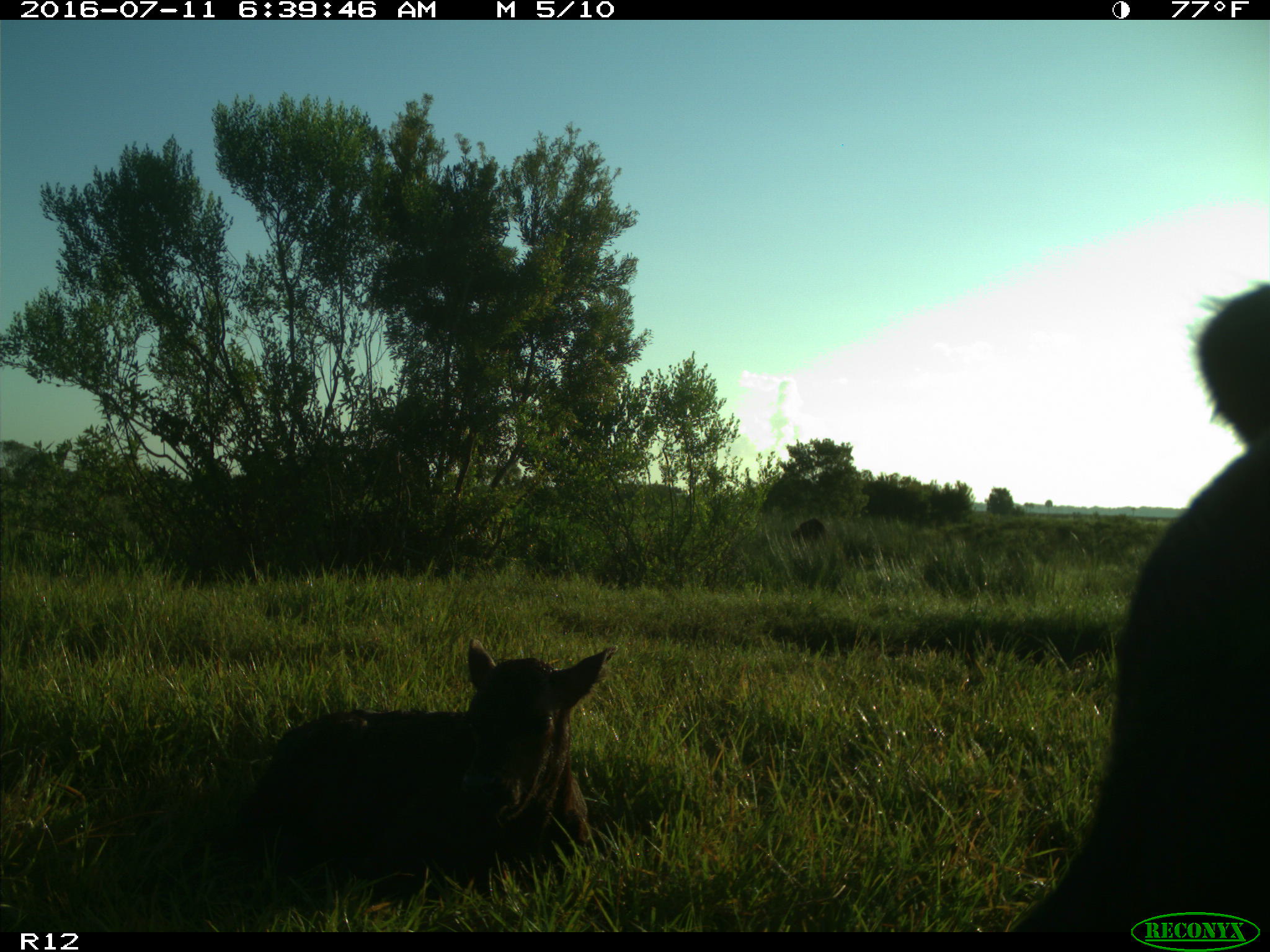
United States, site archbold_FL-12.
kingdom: Animalia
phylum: Chordata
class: Mammalia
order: Artiodactyla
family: Bovidae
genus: Bos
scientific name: Bos taurus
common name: domestic cow